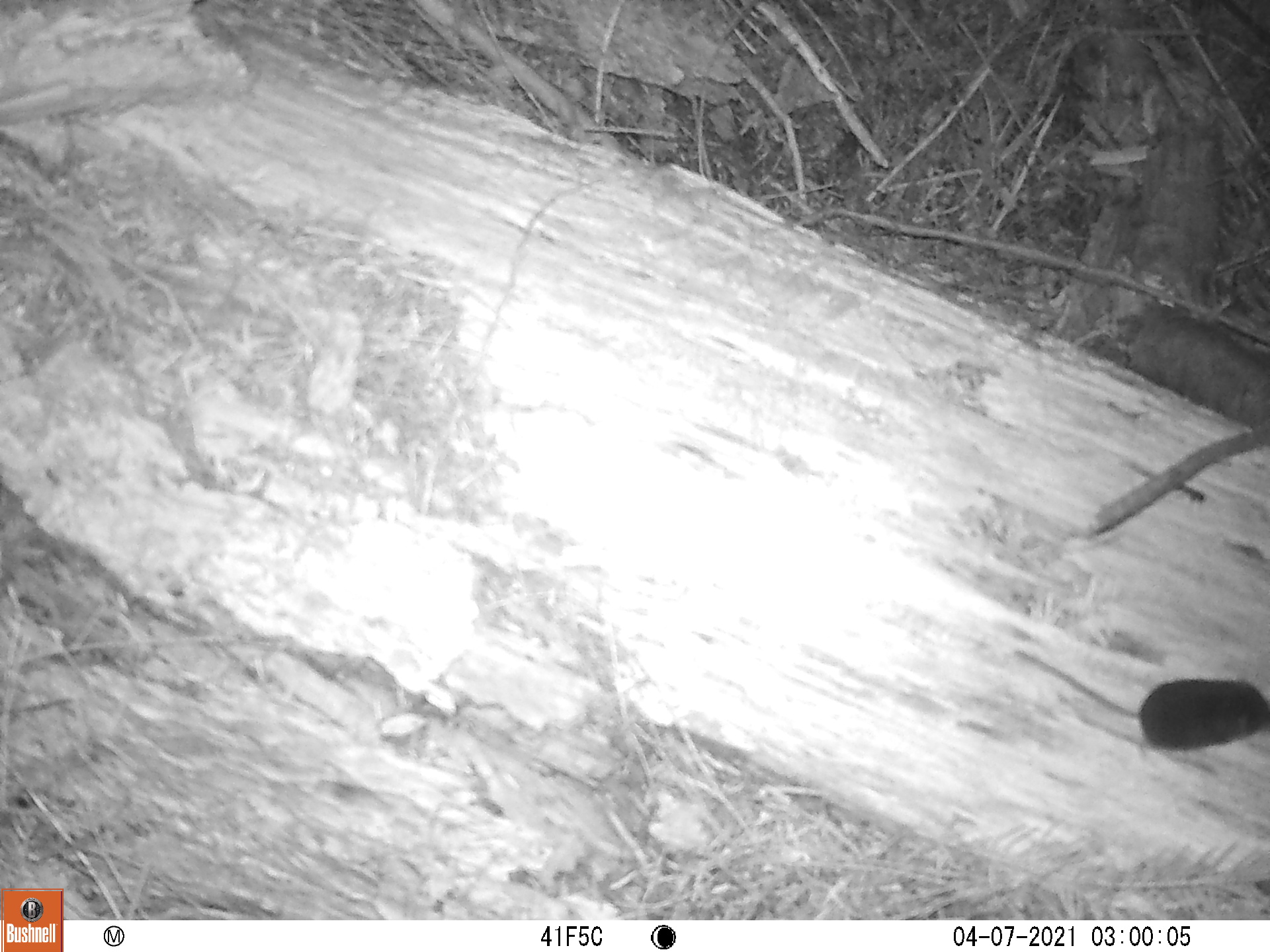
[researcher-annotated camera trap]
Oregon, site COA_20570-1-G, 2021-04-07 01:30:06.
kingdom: Animalia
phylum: Chordata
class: Mammalia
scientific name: Mammalia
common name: small mammal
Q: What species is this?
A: Small mammal (Mammalia).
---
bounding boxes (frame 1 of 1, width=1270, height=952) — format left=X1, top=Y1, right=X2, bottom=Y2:
small mammal: left=1011, top=642, right=1264, bottom=751